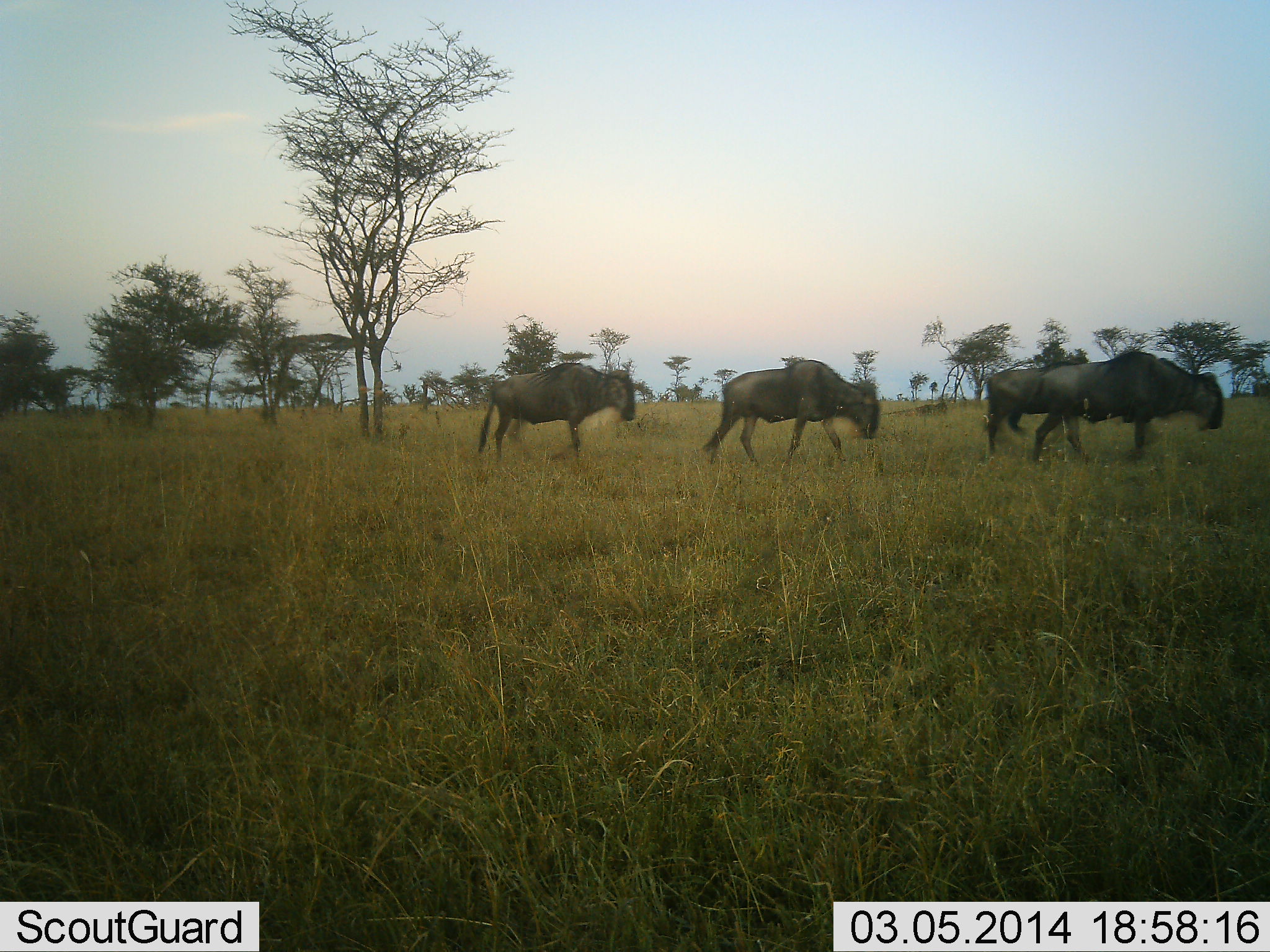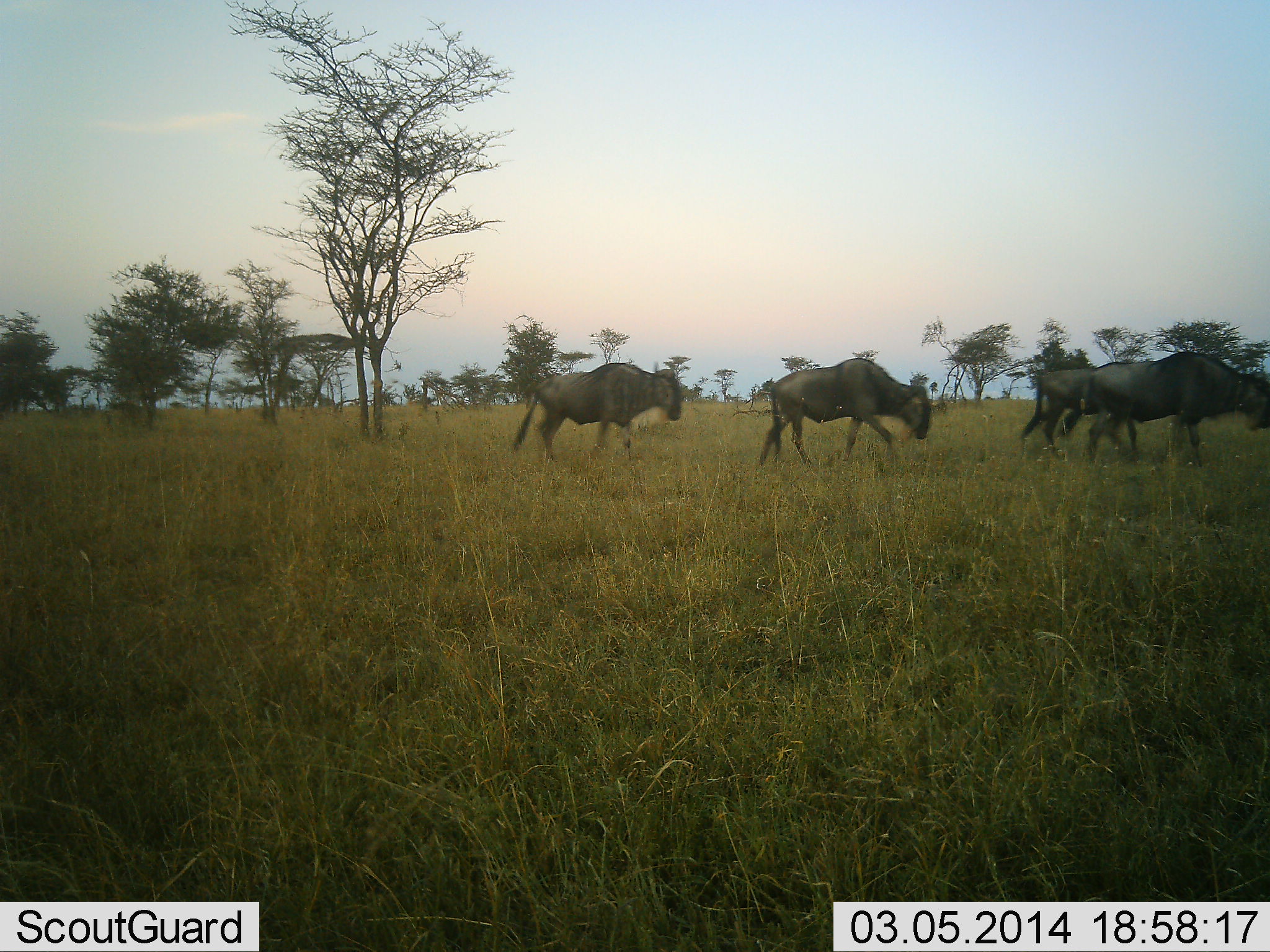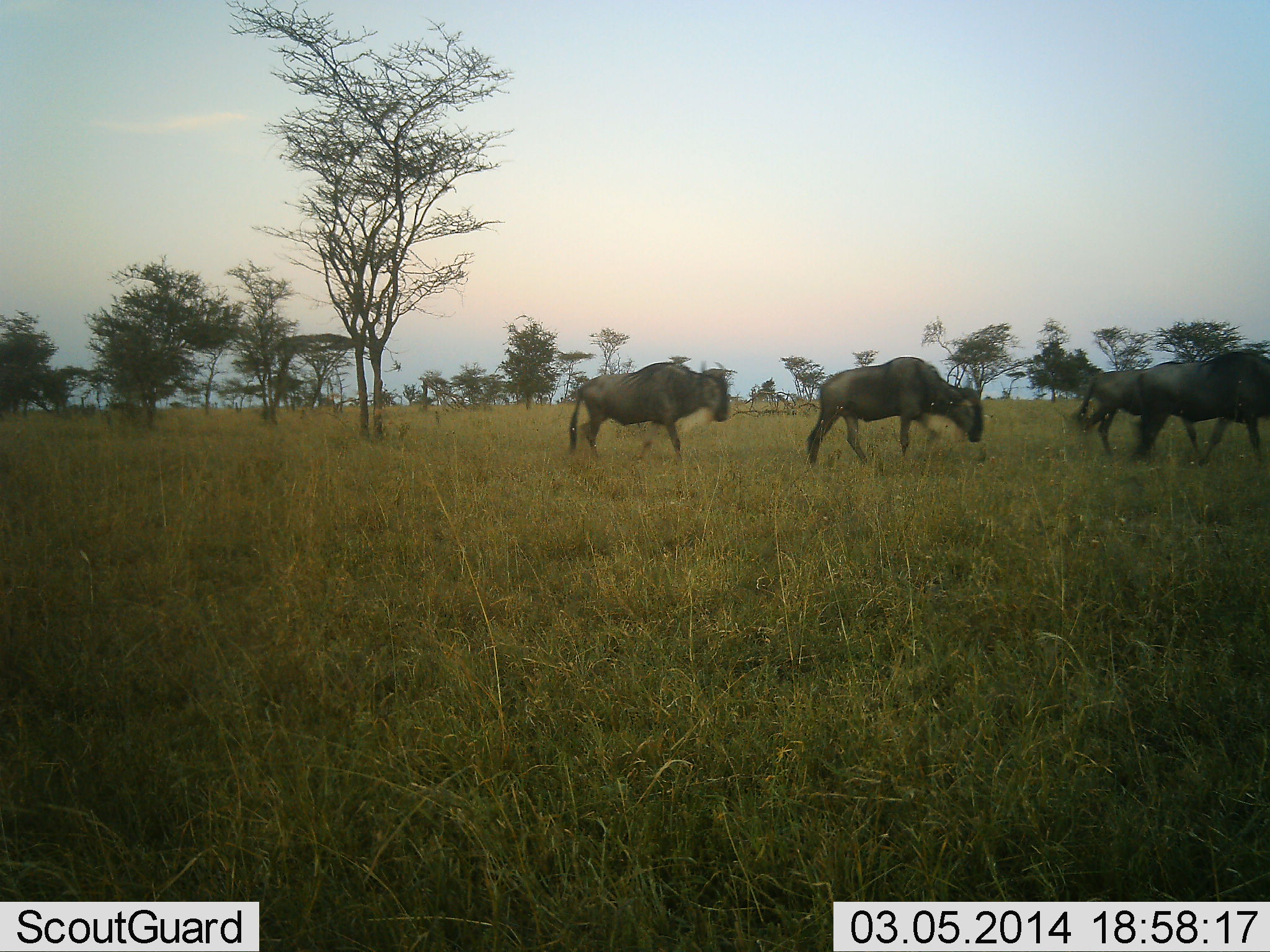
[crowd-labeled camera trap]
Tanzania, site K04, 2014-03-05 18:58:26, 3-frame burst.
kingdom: Animalia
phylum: Chordata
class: Mammalia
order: Artiodactyla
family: Bovidae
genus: Connochaetes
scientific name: Connochaetes taurinus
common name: blue wildebeest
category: wildebeest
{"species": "wildebeest (blue wildebeest) (Connochaetes taurinus)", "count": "4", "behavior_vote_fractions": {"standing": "0%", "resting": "0%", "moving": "100%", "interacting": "0%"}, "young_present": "0%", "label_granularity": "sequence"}